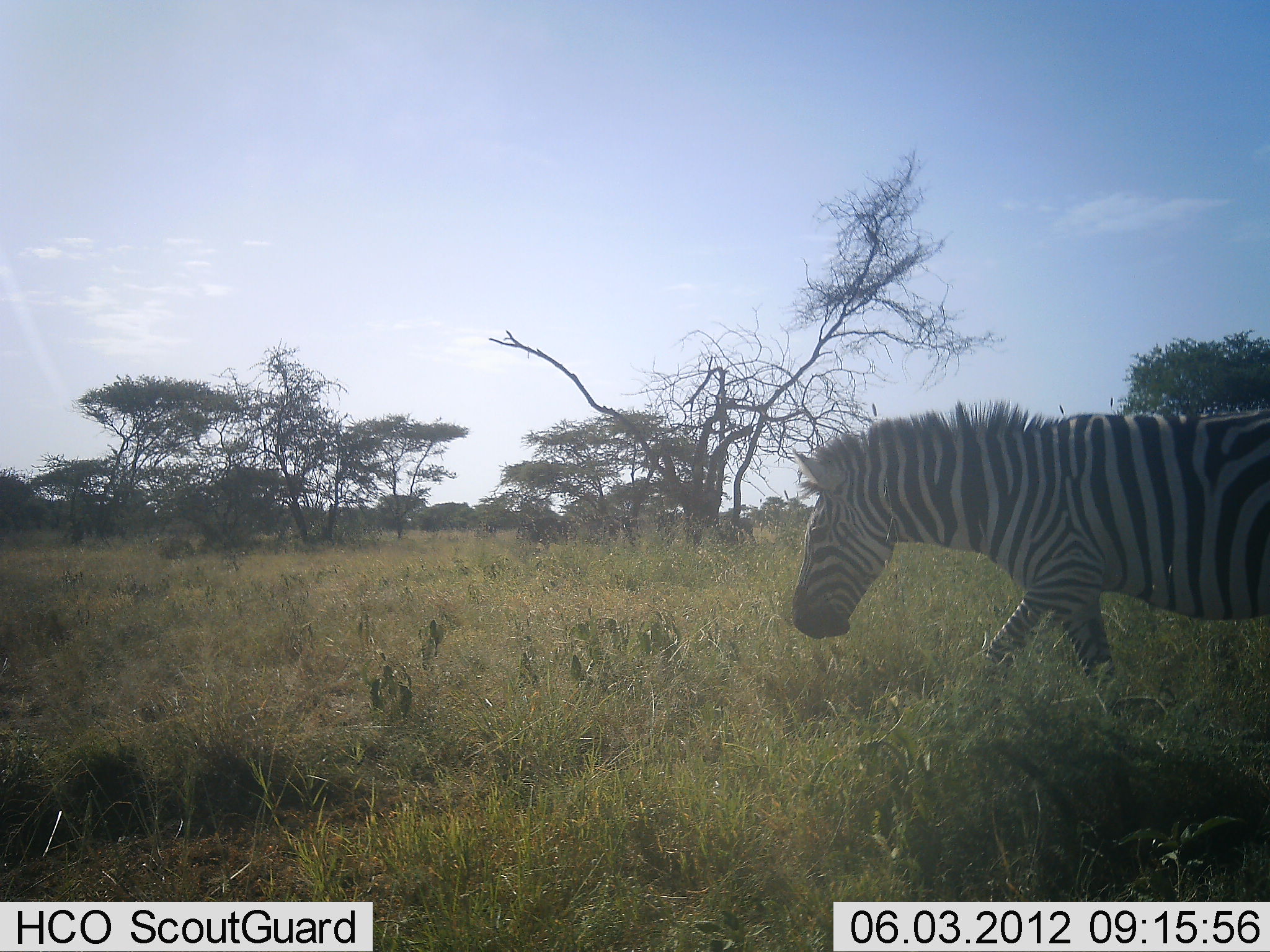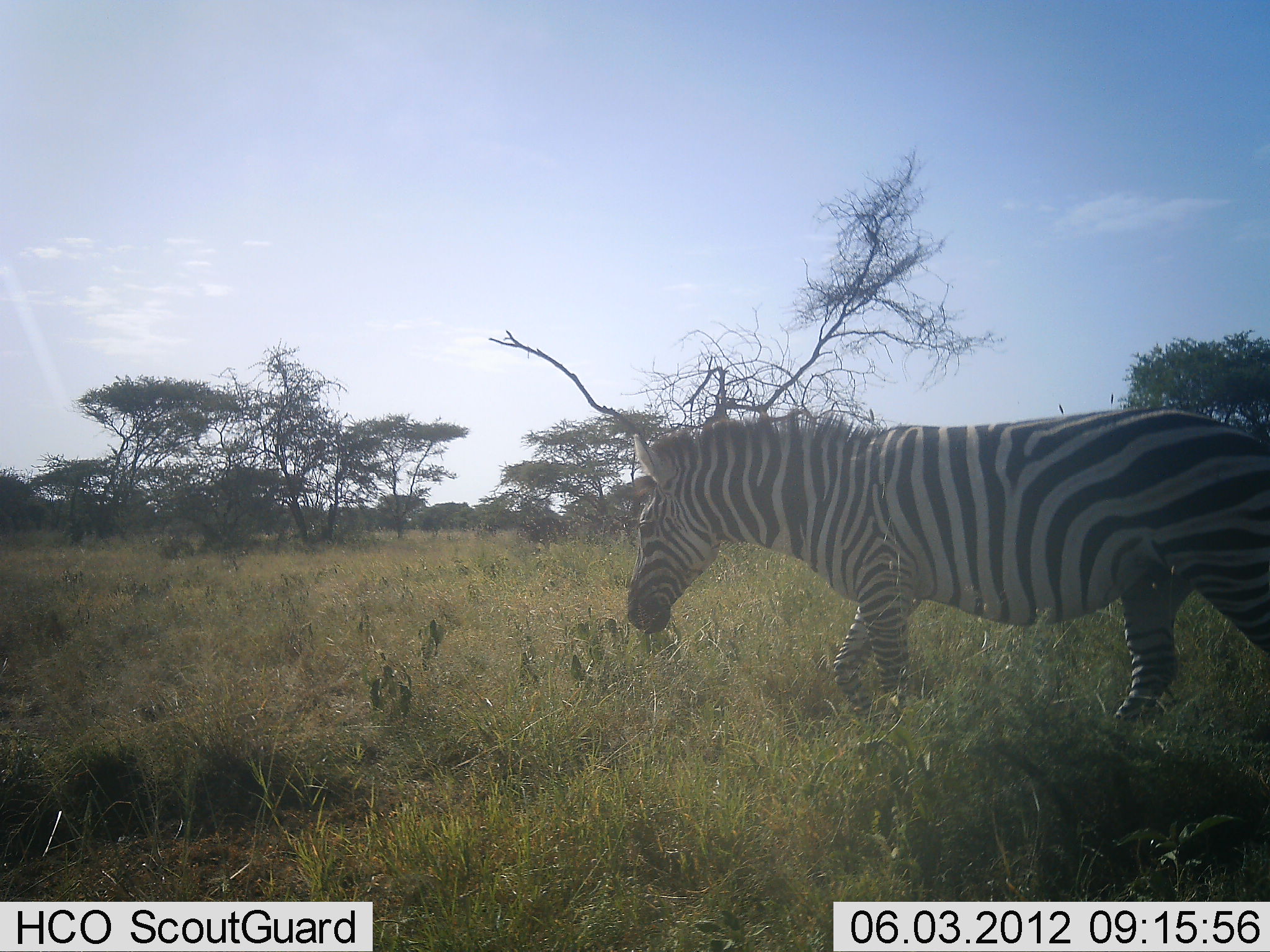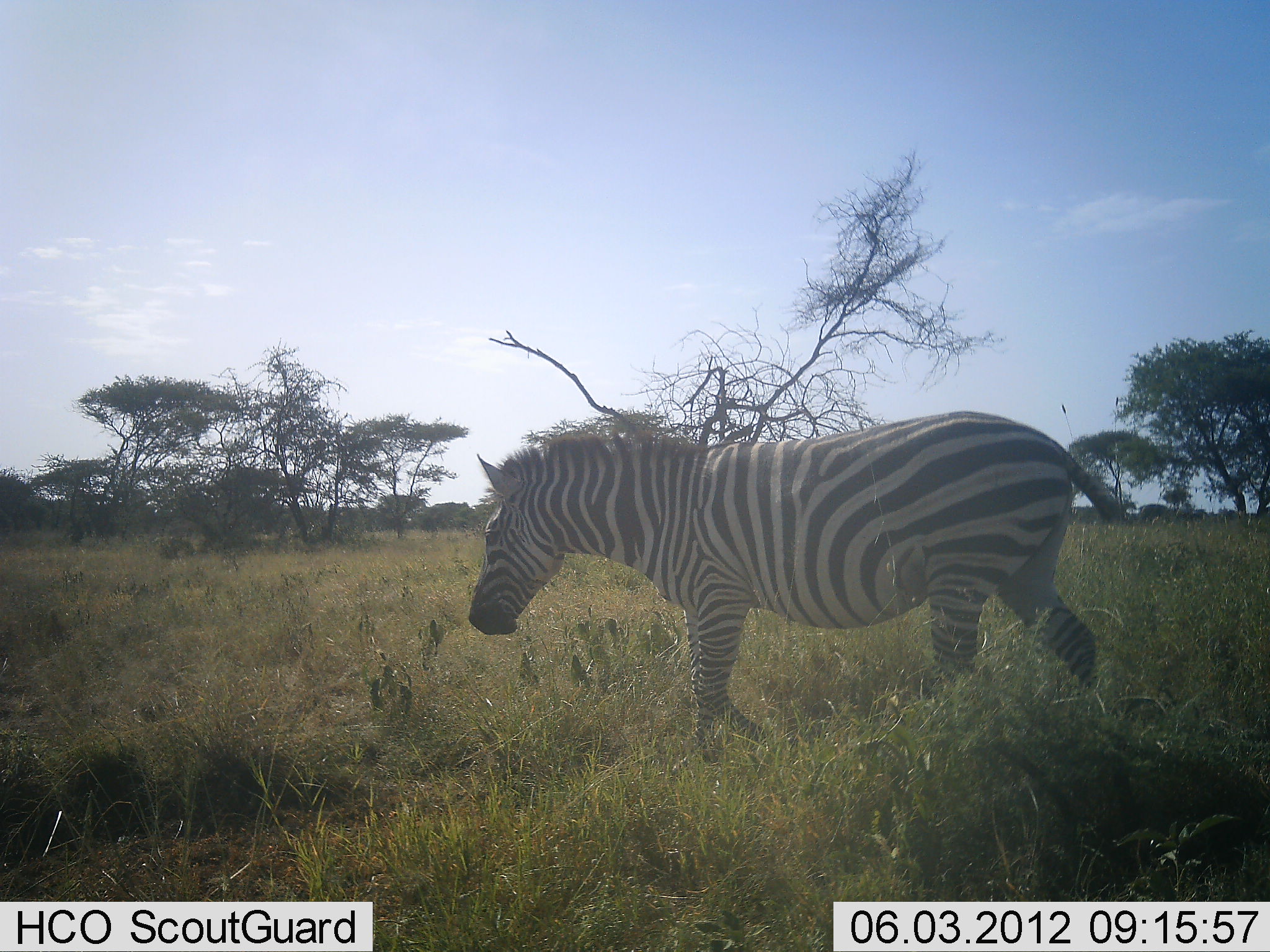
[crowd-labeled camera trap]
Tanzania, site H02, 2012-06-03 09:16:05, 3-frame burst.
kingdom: Animalia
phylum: Chordata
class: Mammalia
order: Perissodactyla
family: Equidae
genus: Equus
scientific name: Equus quagga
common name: plains zebra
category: zebra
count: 1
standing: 10%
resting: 0%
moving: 90%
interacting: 0%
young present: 0%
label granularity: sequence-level